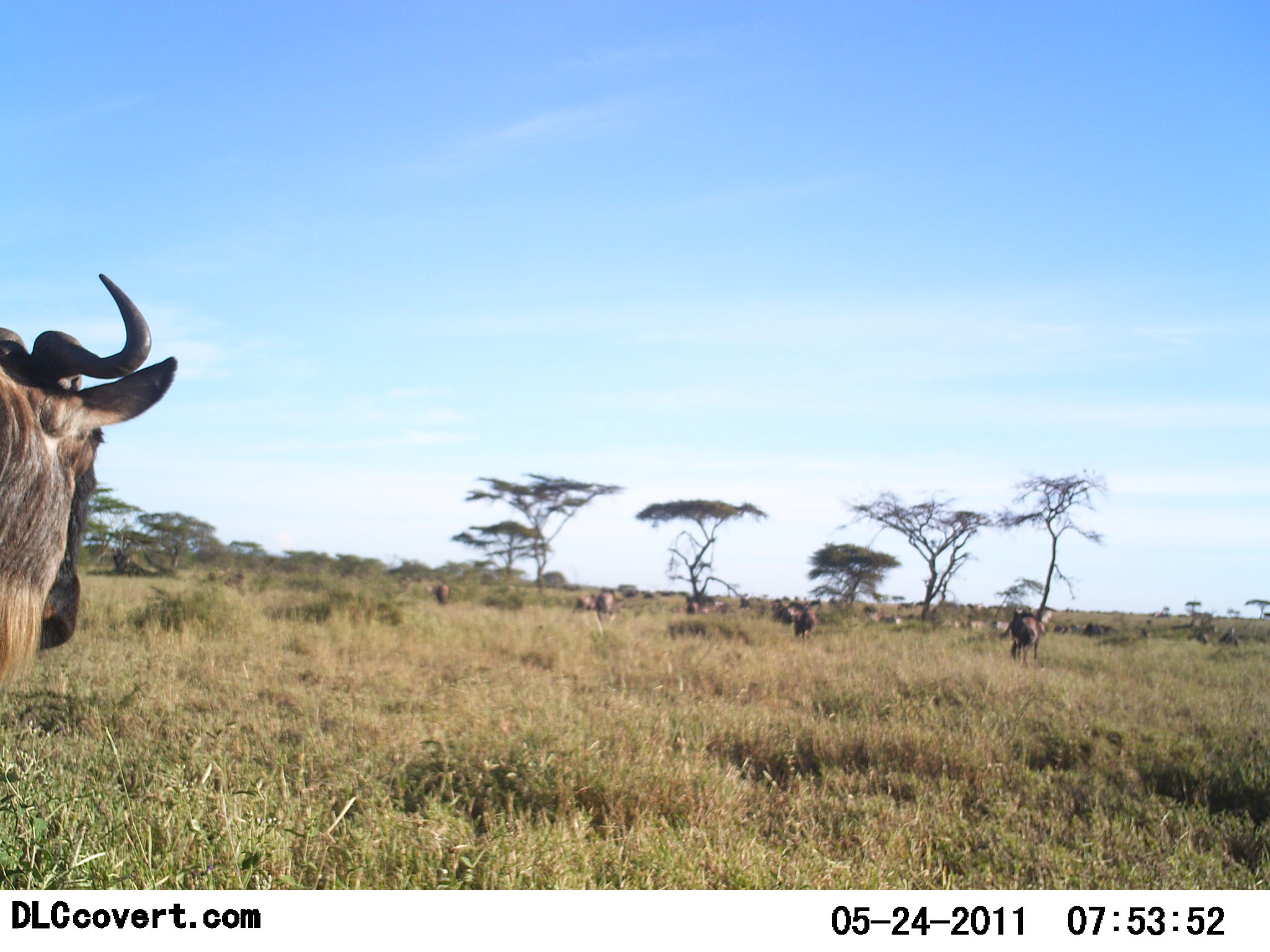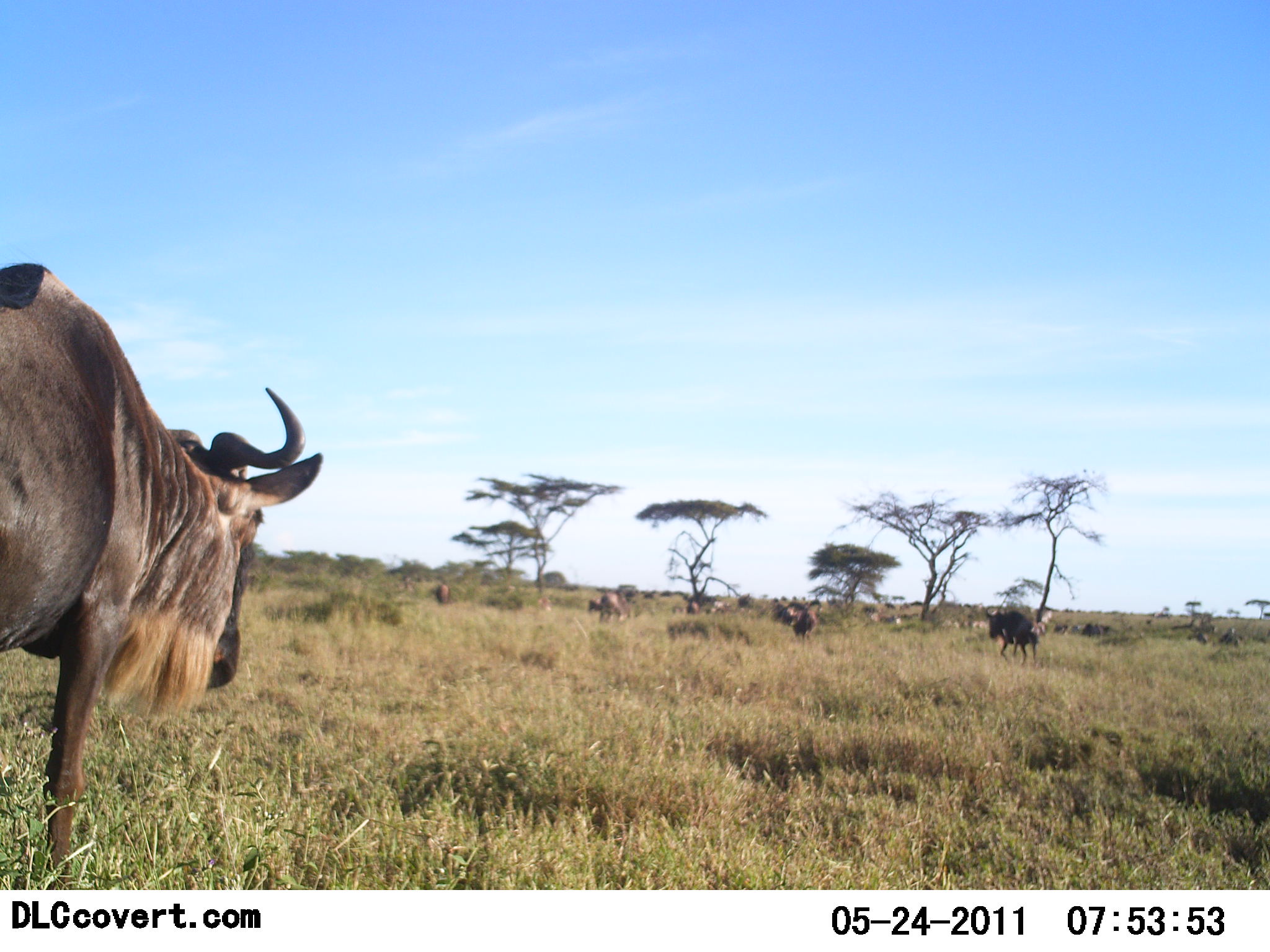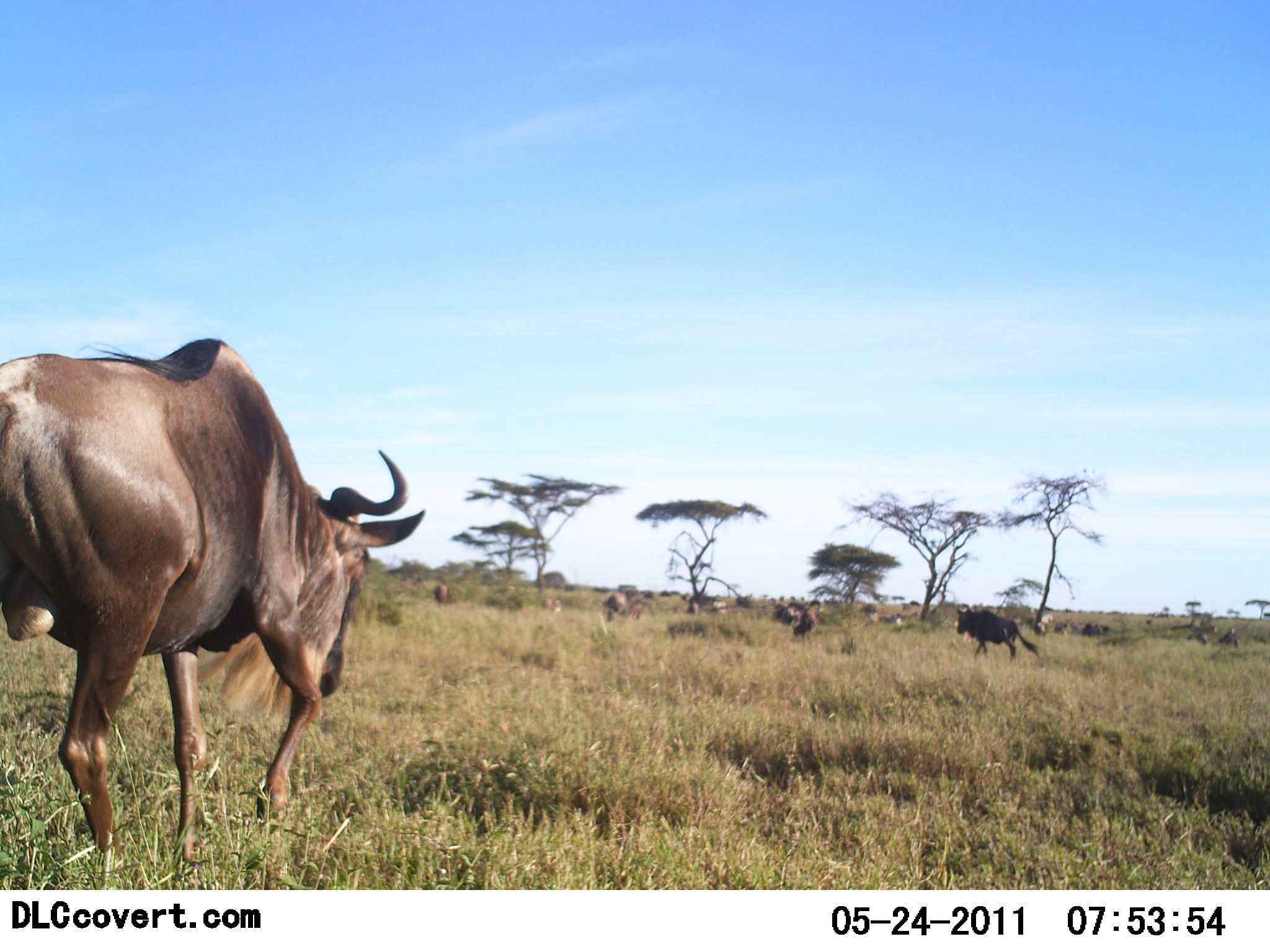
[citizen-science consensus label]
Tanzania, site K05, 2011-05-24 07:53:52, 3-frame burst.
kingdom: Animalia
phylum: Chordata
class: Mammalia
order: Artiodactyla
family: Bovidae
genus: Connochaetes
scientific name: Connochaetes taurinus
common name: blue wildebeest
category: wildebeest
Wildebeest (blue wildebeest) (Connochaetes taurinus), count 11-50. Behavior (volunteer vote fractions): standing 23%, resting 0%, moving 100%, interacting 8%. Young present (vote fraction): 0%. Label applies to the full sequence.